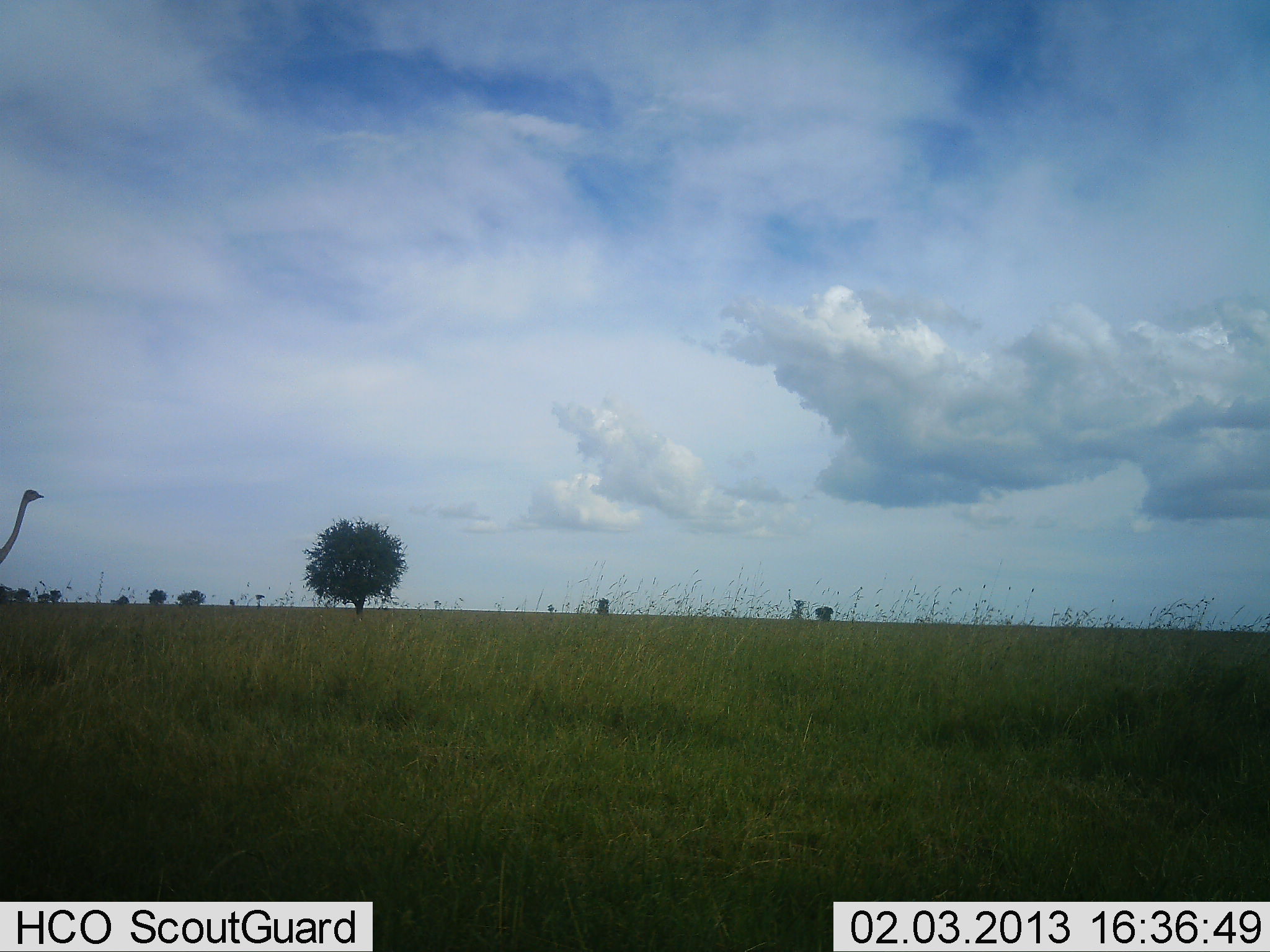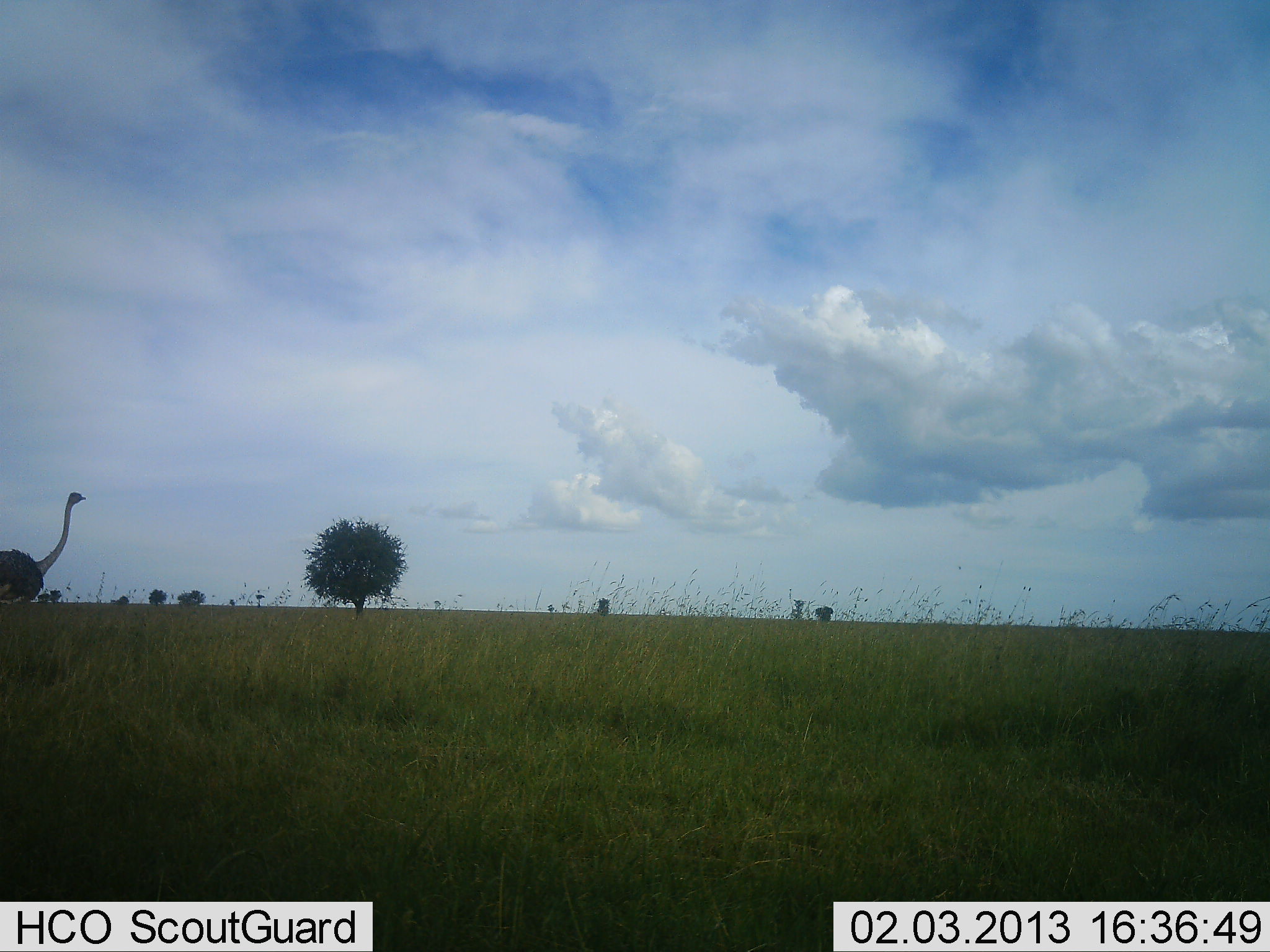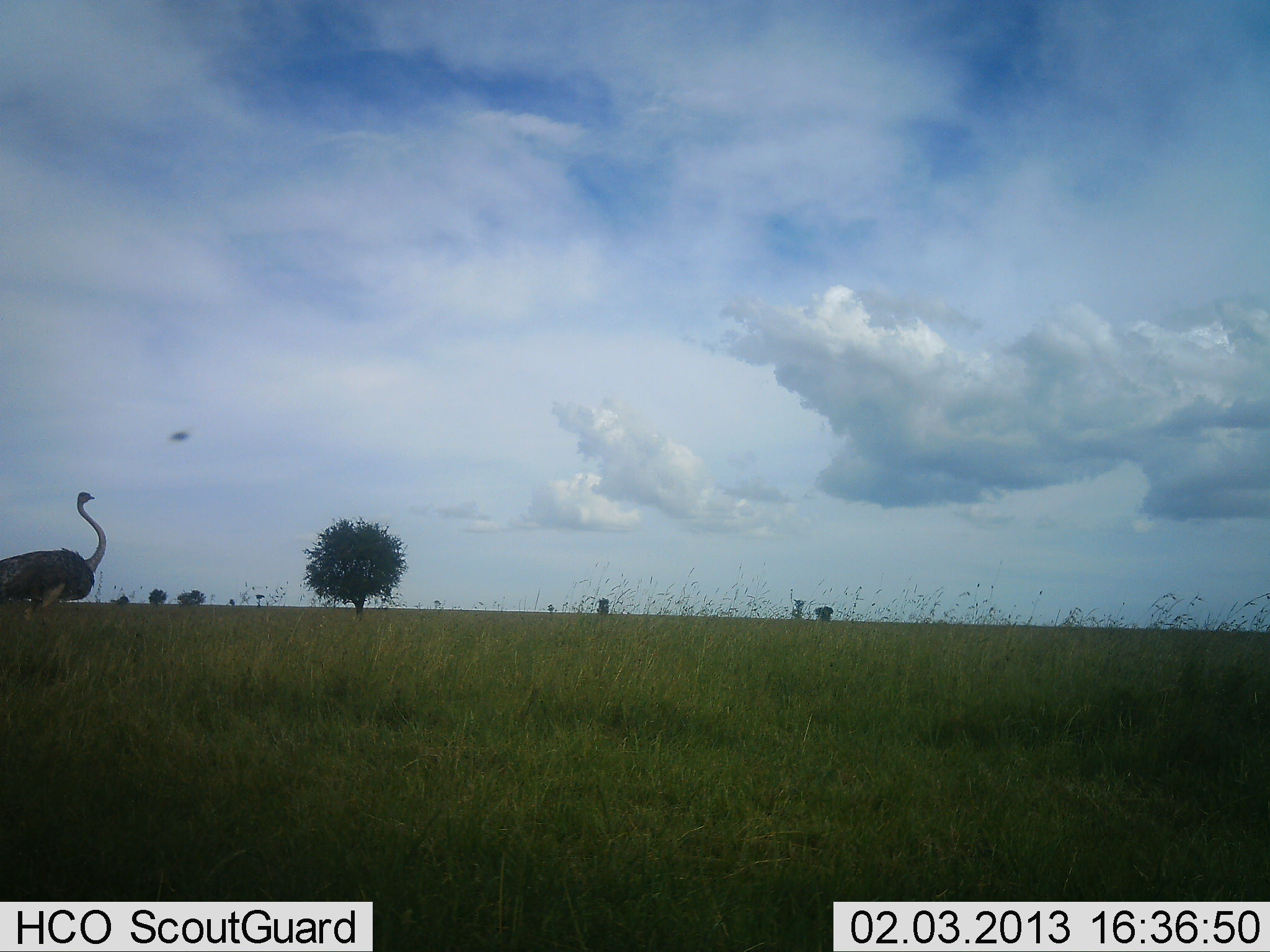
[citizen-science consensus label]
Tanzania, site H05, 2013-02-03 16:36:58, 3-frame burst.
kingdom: Animalia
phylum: Chordata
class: Aves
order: Struthioniformes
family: Struthionidae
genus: Struthio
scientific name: Struthio camelus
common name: ostrich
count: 1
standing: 9%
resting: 0%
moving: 91%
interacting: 0%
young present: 0%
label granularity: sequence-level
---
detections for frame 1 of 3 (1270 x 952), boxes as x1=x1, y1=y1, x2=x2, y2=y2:
animal: x1=0, y1=487, x2=43, y2=573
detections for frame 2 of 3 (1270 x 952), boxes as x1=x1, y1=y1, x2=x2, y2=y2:
animal: x1=0, y1=488, x2=85, y2=606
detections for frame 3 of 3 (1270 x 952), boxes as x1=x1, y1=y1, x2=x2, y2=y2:
animal: x1=0, y1=491, x2=107, y2=620